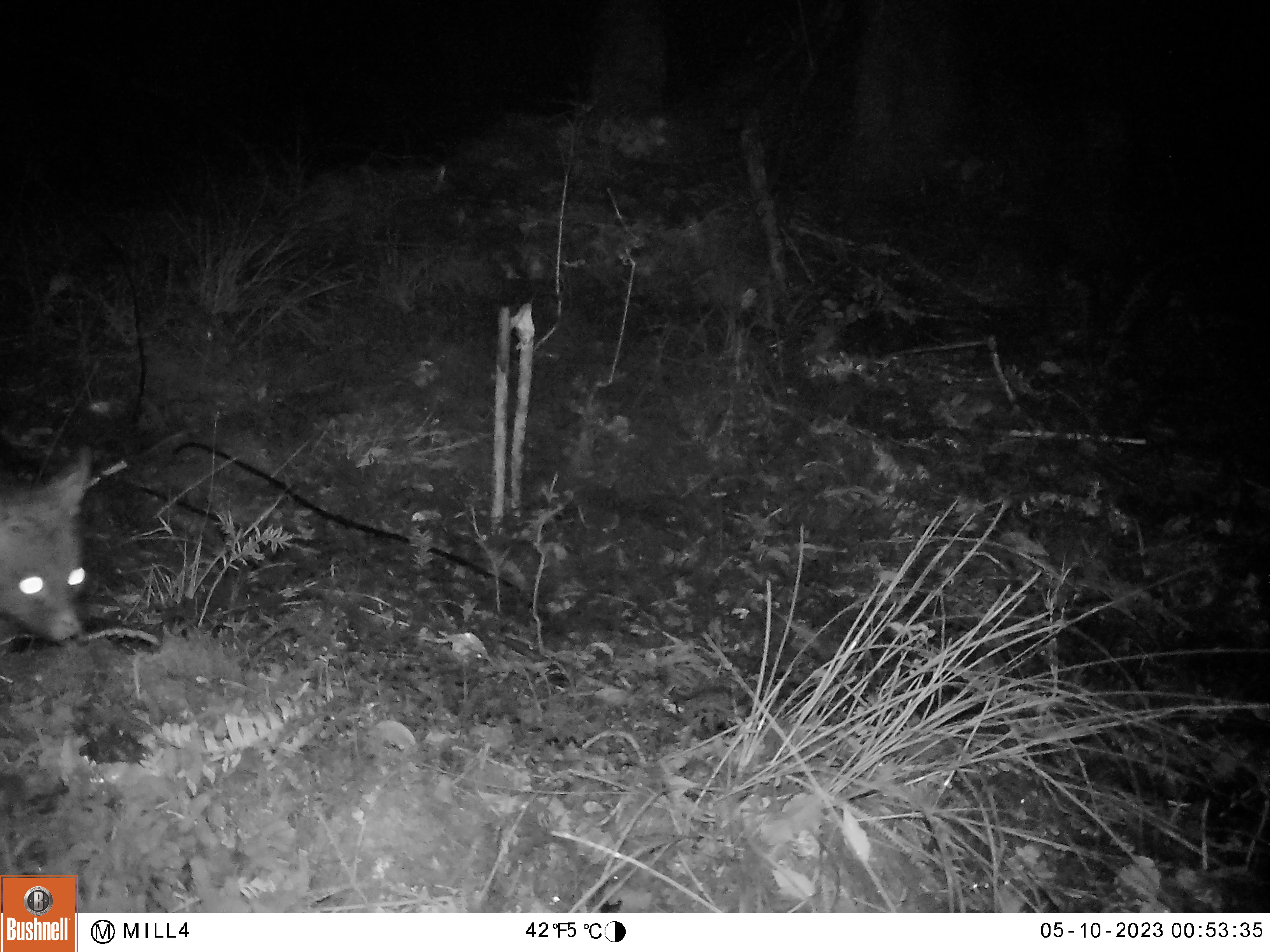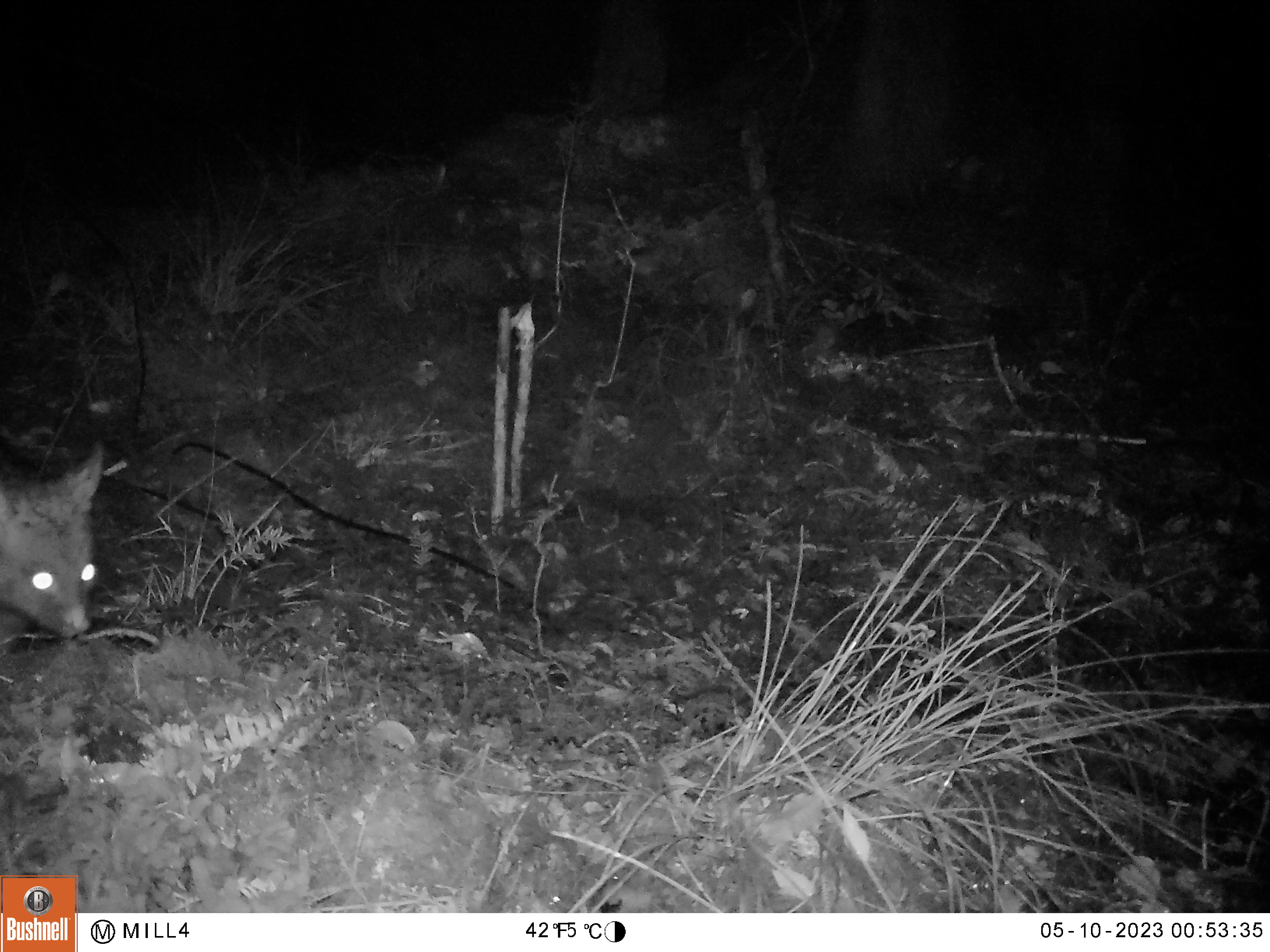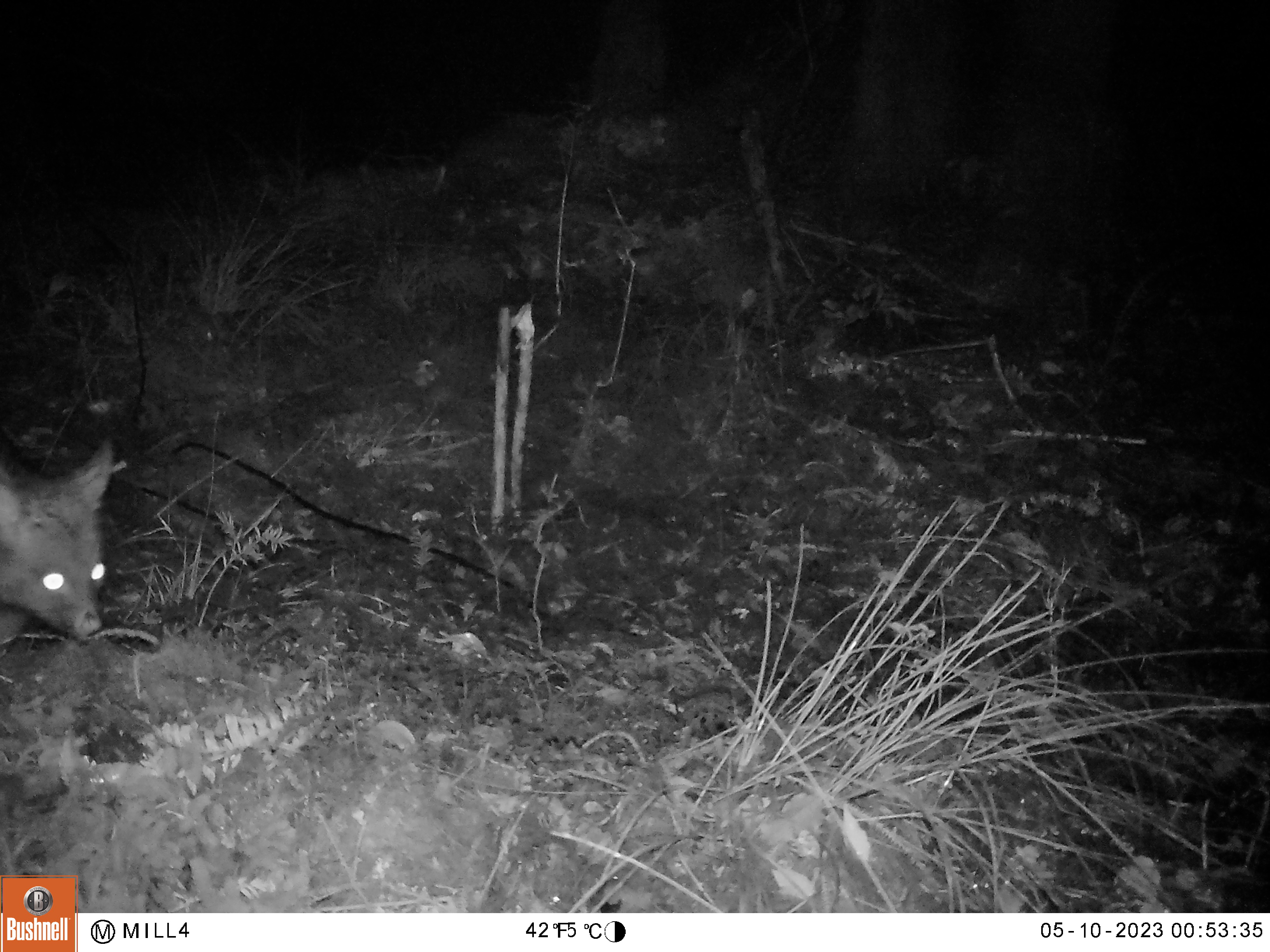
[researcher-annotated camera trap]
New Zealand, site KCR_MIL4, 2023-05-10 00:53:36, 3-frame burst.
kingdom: Animalia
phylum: Chordata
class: Mammalia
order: Diprotodontia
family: Phalangeridae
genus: Trichosurus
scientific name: Trichosurus vulpecula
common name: common brushtail possum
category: possum